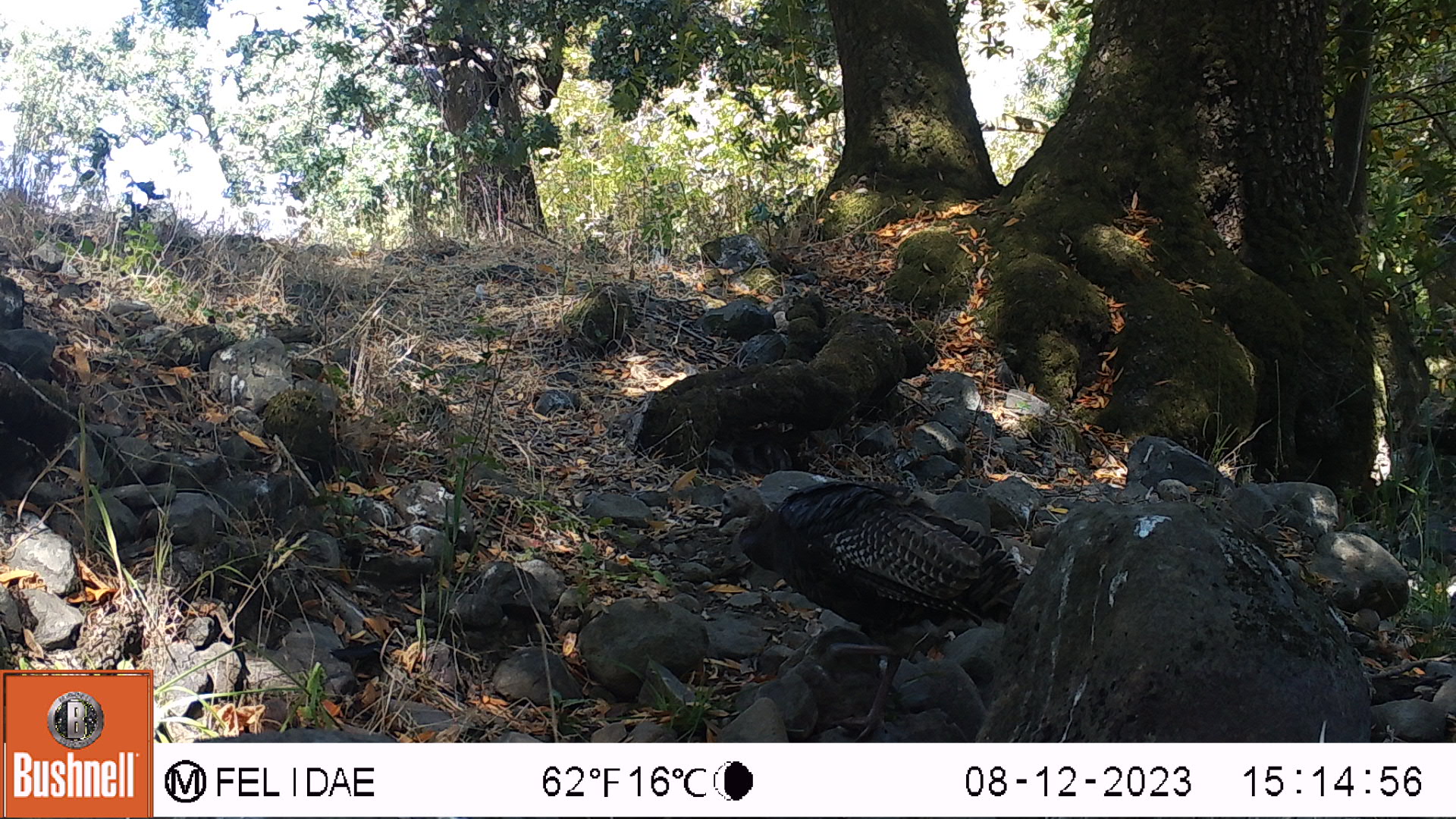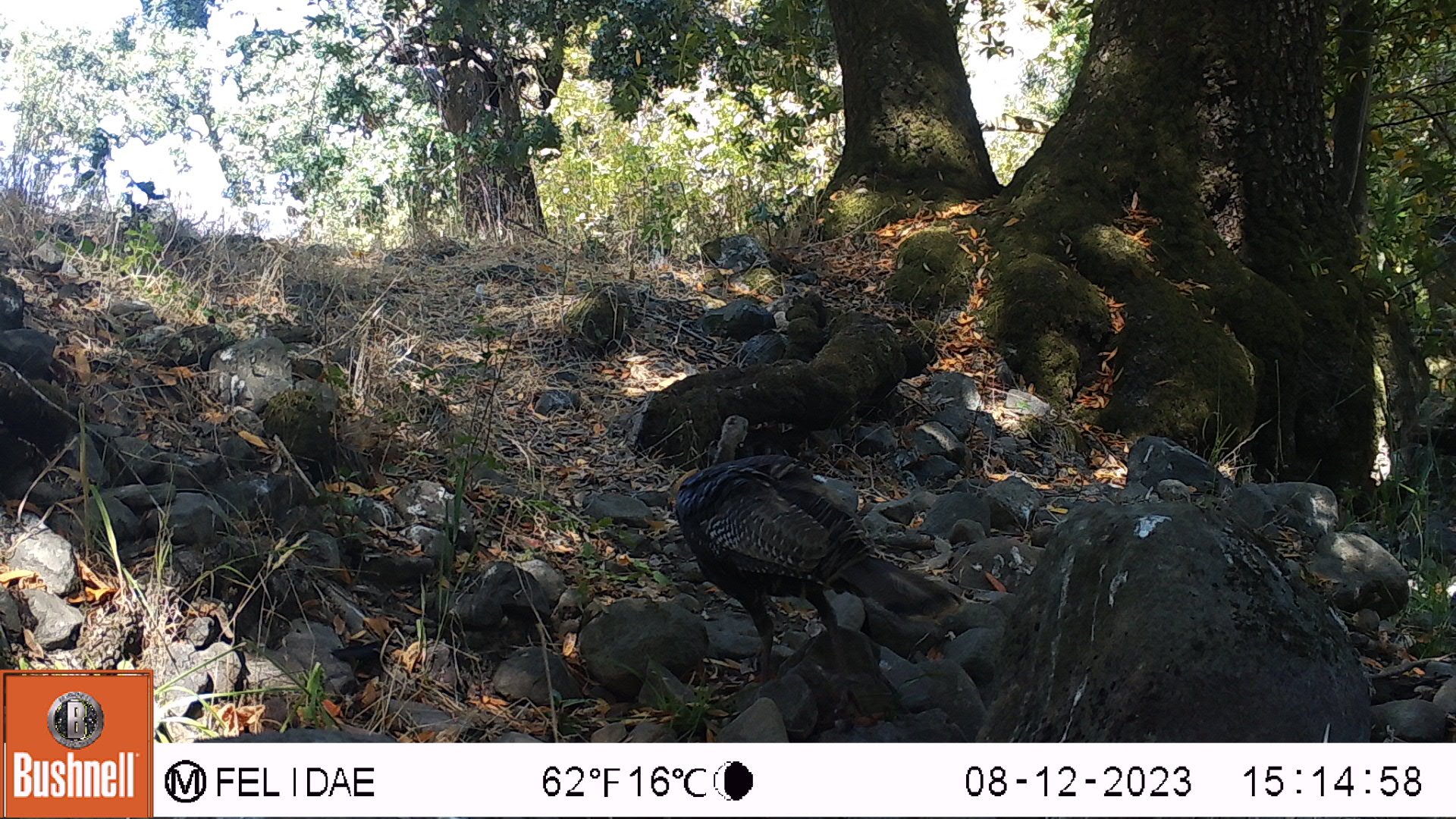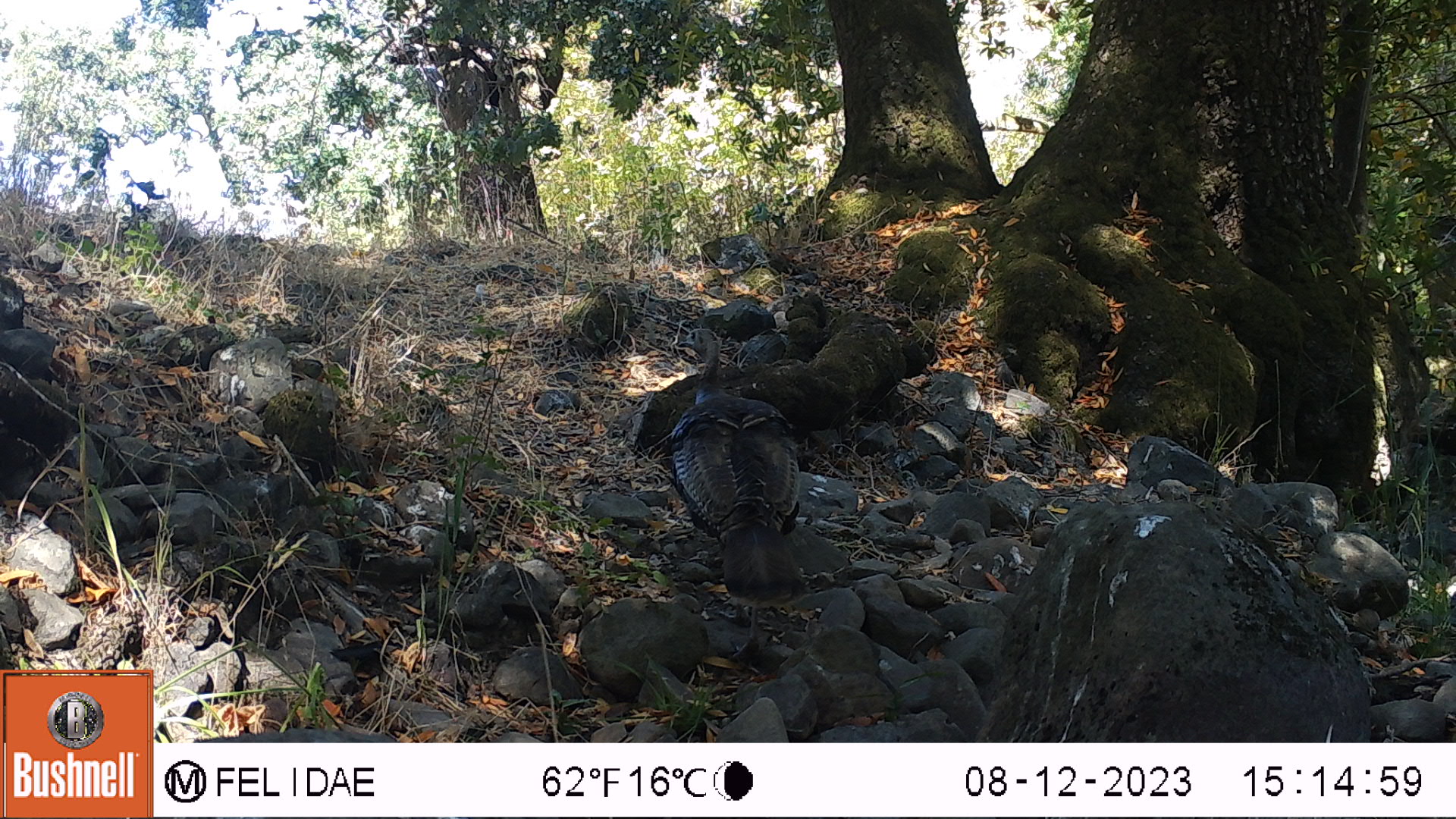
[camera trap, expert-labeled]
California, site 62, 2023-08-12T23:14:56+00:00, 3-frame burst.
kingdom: Animalia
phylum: Chordata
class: Aves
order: Galliformes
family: Phasianidae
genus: Meleagris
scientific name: Meleagris gallopavo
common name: turkey